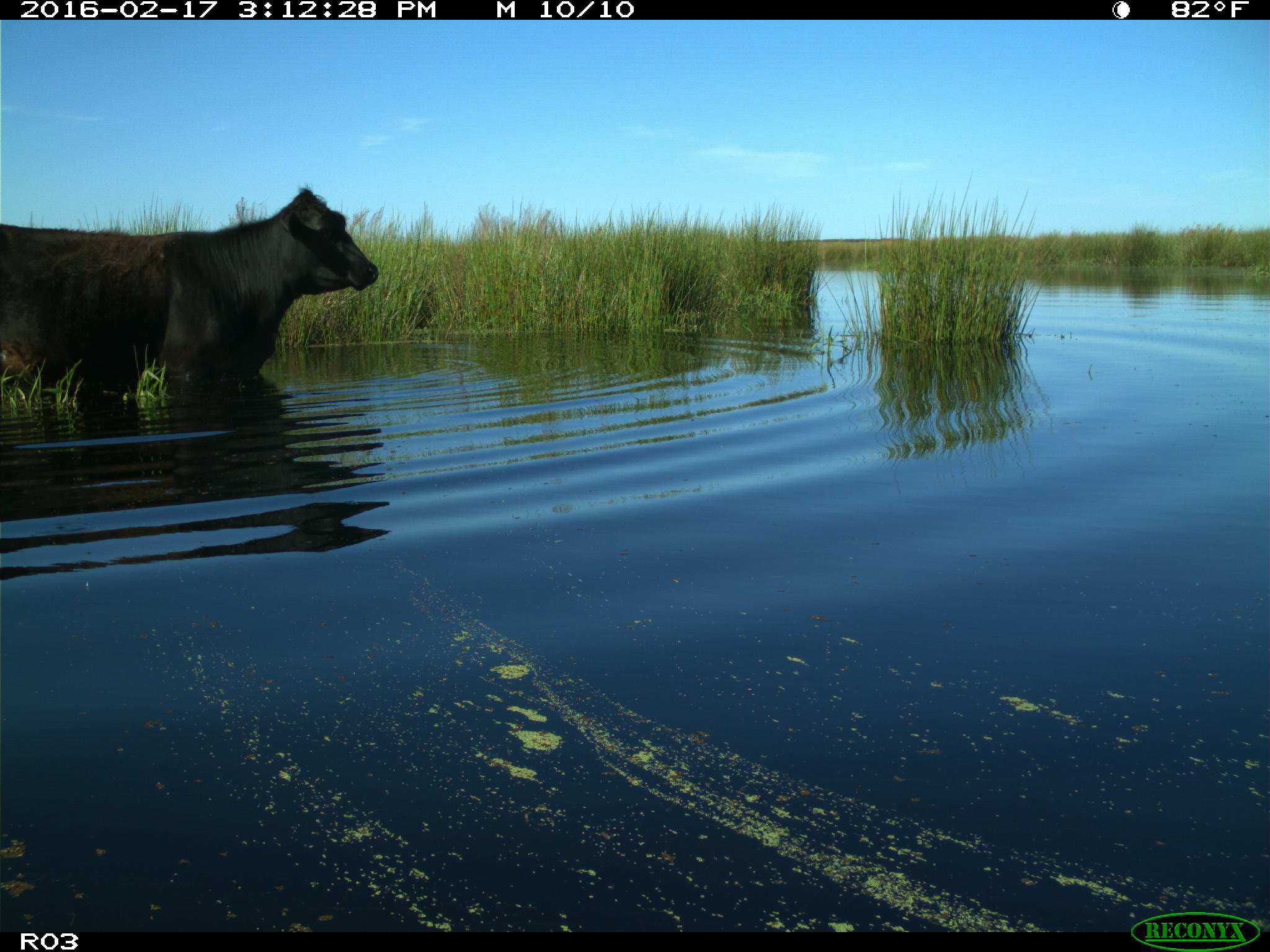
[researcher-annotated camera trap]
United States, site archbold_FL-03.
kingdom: Animalia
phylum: Chordata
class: Mammalia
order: Artiodactyla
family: Bovidae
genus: Bos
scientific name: Bos taurus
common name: domestic cow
Bos taurus (domestic cow).